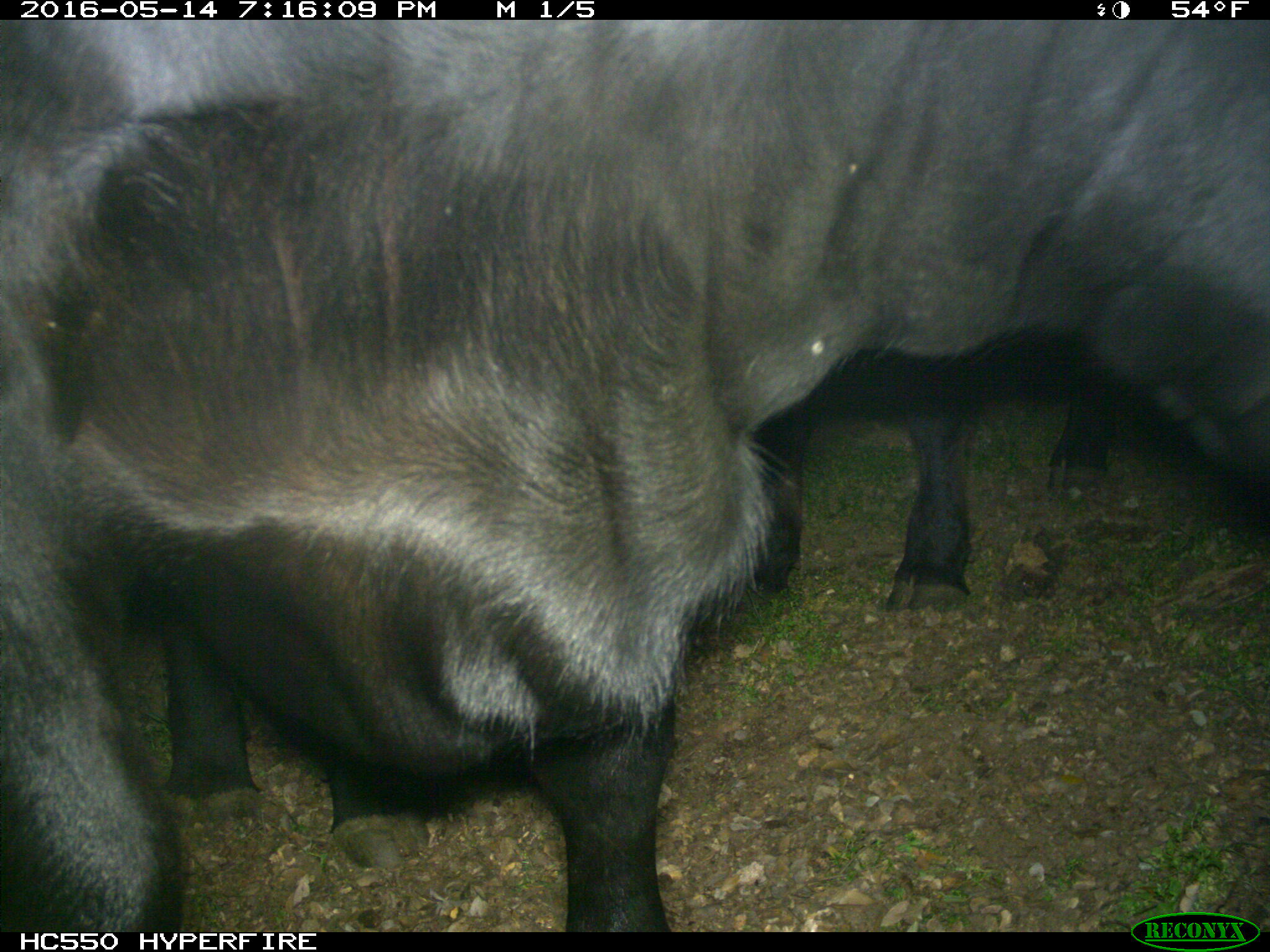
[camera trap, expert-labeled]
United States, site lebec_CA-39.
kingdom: Animalia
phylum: Chordata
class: Mammalia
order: Artiodactyla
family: Bovidae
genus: Bos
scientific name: Bos taurus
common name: domestic cow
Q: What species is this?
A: Bos taurus (domestic cow).